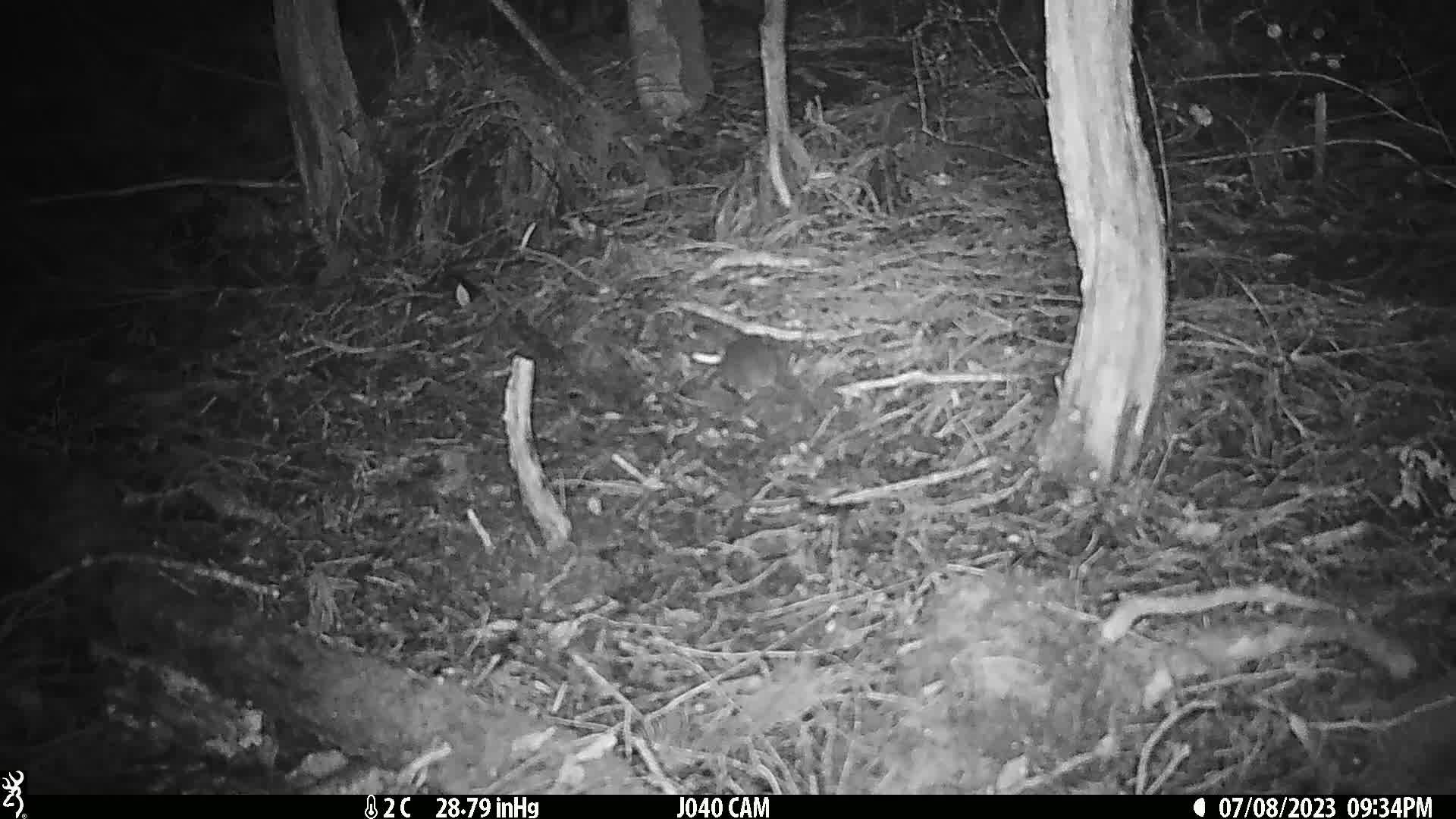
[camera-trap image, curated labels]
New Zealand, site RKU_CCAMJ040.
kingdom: Animalia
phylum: Chordata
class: Mammalia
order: Rodentia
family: Muridae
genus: Rattus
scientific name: Rattus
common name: rat